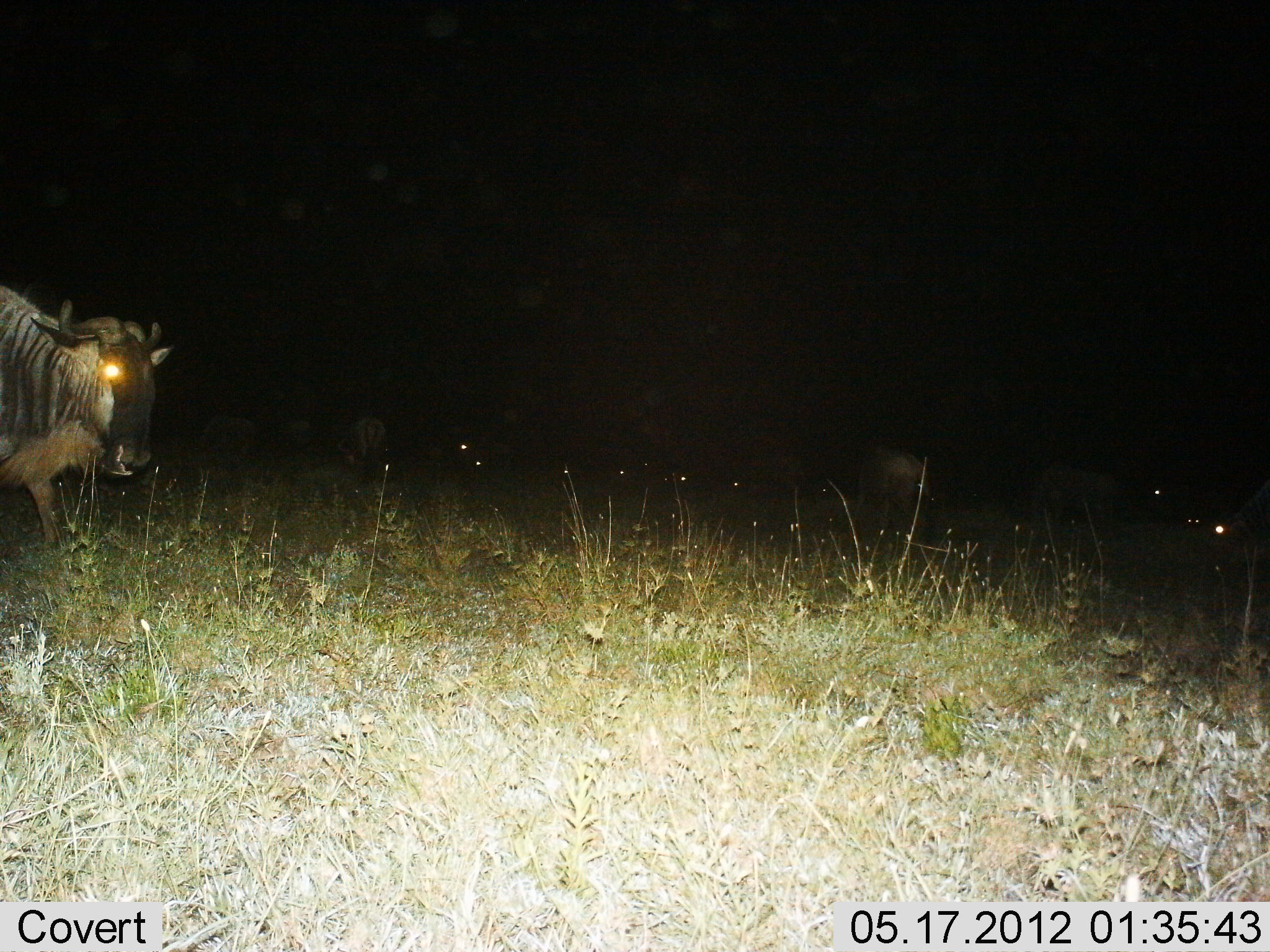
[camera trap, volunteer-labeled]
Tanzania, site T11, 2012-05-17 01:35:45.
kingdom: Animalia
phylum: Chordata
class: Mammalia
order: Artiodactyla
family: Bovidae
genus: Connochaetes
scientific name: Connochaetes taurinus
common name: blue wildebeest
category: wildebeest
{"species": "wildebeest (blue wildebeest) (Connochaetes taurinus)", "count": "7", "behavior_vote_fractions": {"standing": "60%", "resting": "10%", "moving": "40%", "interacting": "0%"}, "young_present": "0%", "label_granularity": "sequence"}